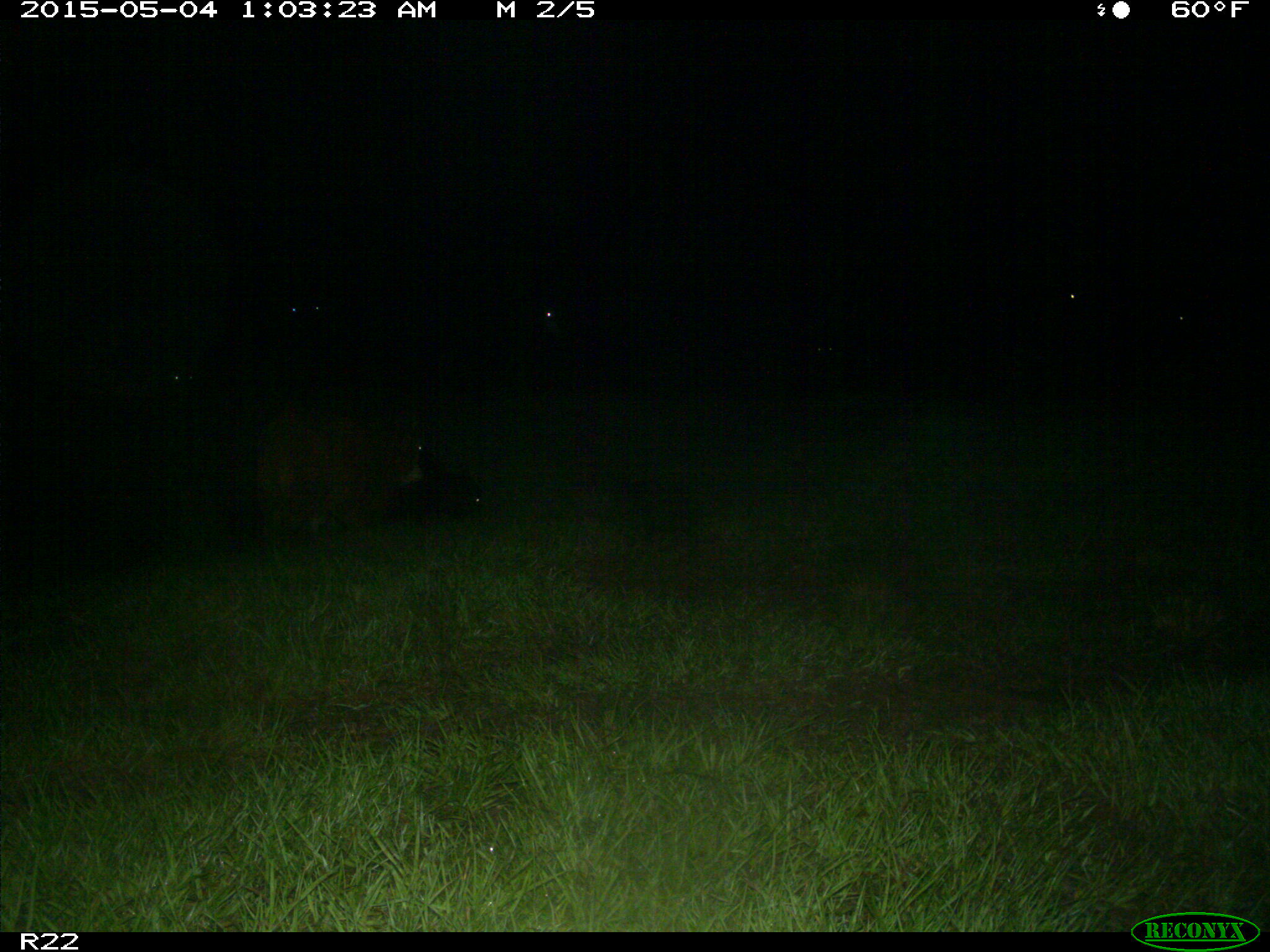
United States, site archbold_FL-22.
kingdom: Animalia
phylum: Chordata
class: Mammalia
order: Artiodactyla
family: Bovidae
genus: Bos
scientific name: Bos taurus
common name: domestic cow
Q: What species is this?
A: Bos taurus (domestic cow).